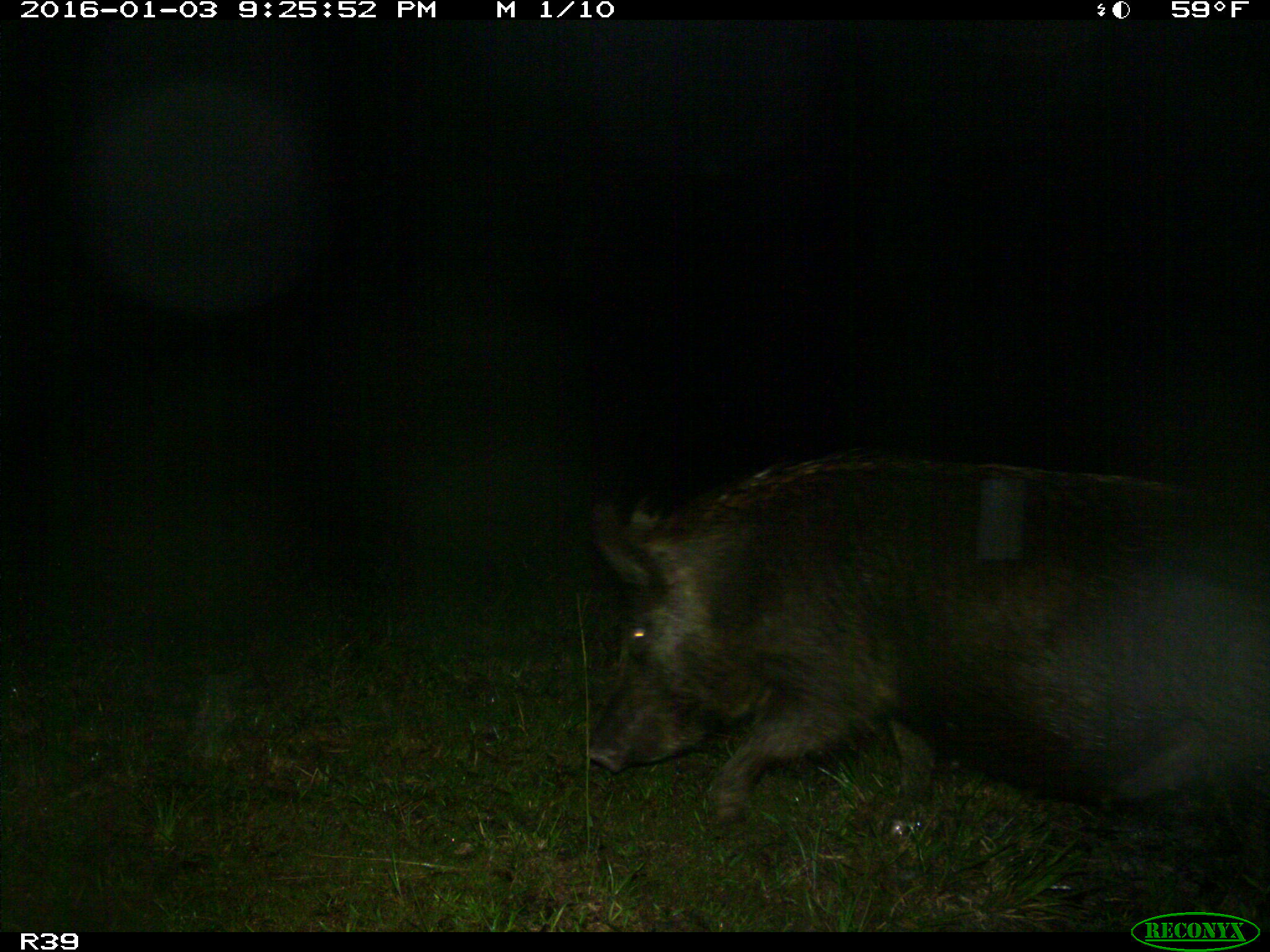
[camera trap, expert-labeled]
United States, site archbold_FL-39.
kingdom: Animalia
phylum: Chordata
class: Mammalia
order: Artiodactyla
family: Suidae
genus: Sus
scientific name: Sus scrofa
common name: wild boar